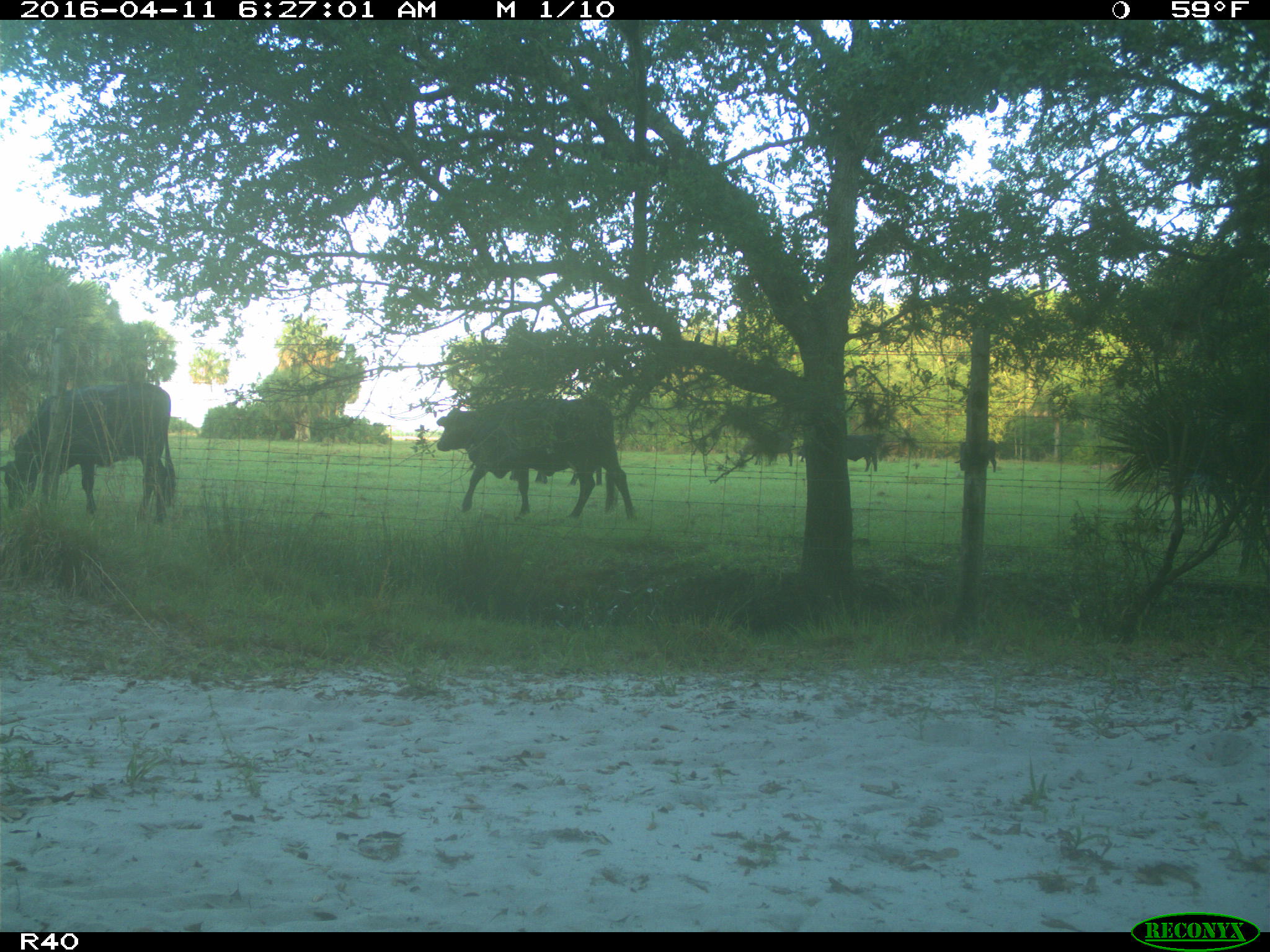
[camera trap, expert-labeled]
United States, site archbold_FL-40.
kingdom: Animalia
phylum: Chordata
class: Mammalia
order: Artiodactyla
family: Bovidae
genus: Bos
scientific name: Bos taurus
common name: domestic cow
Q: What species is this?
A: Bos taurus (domestic cow).